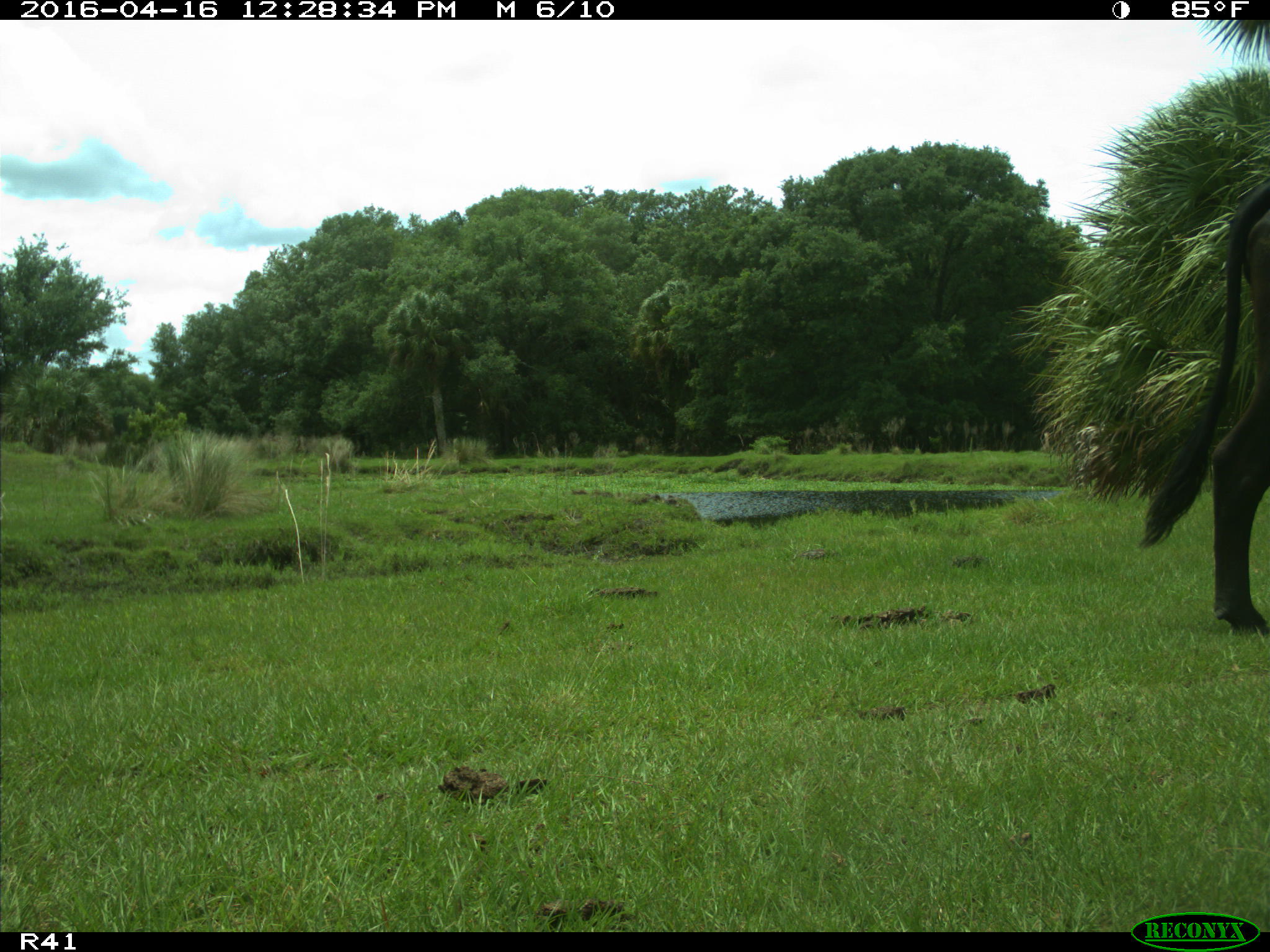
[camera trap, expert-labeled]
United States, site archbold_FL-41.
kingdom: Animalia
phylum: Chordata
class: Mammalia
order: Artiodactyla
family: Bovidae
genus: Bos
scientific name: Bos taurus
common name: domestic cow